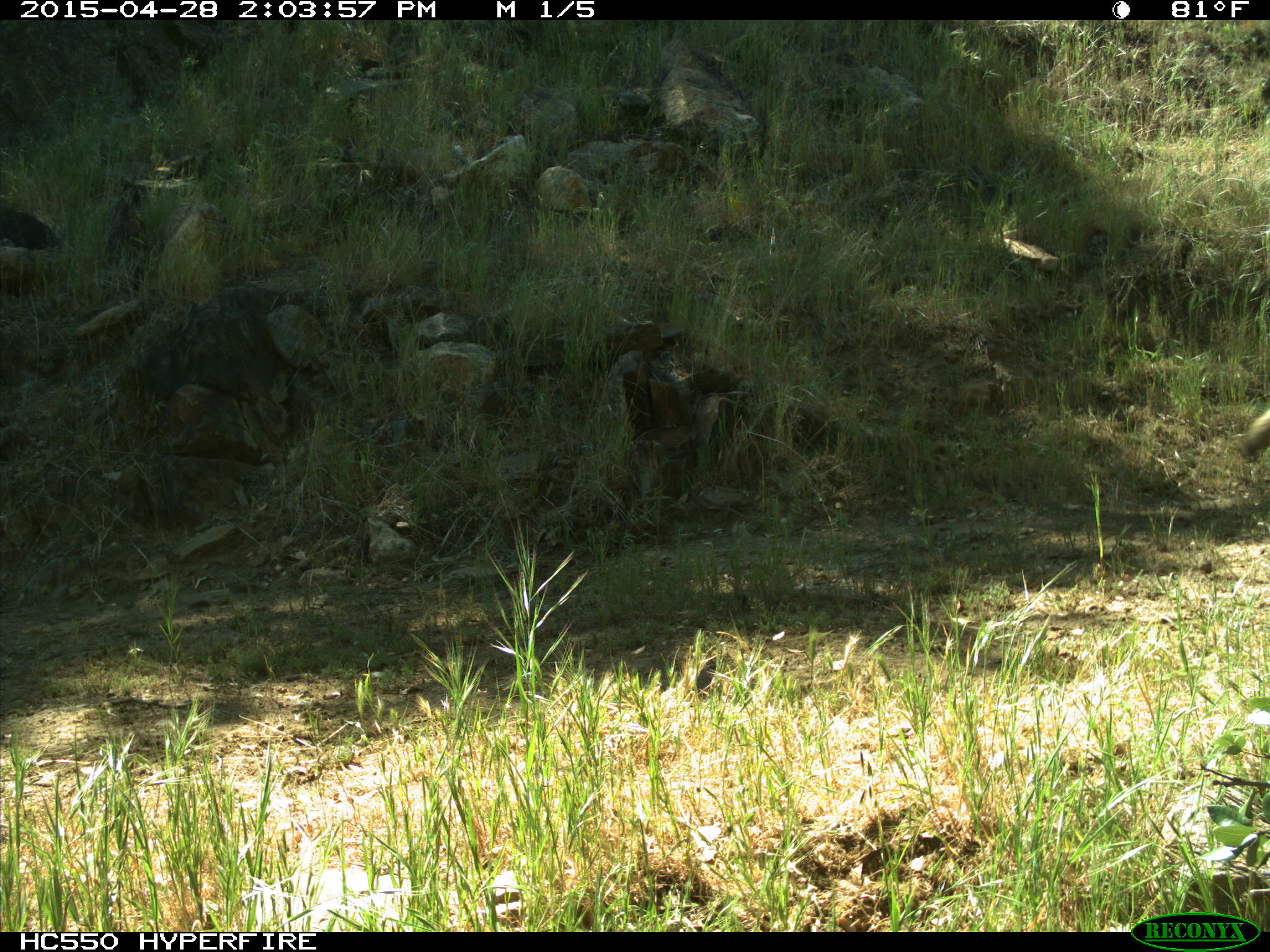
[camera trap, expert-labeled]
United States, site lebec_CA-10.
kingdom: Animalia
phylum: Chordata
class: Mammalia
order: Rodentia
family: Sciuridae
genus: Otospermophilus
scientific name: Otospermophilus beecheyi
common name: california ground squirrel